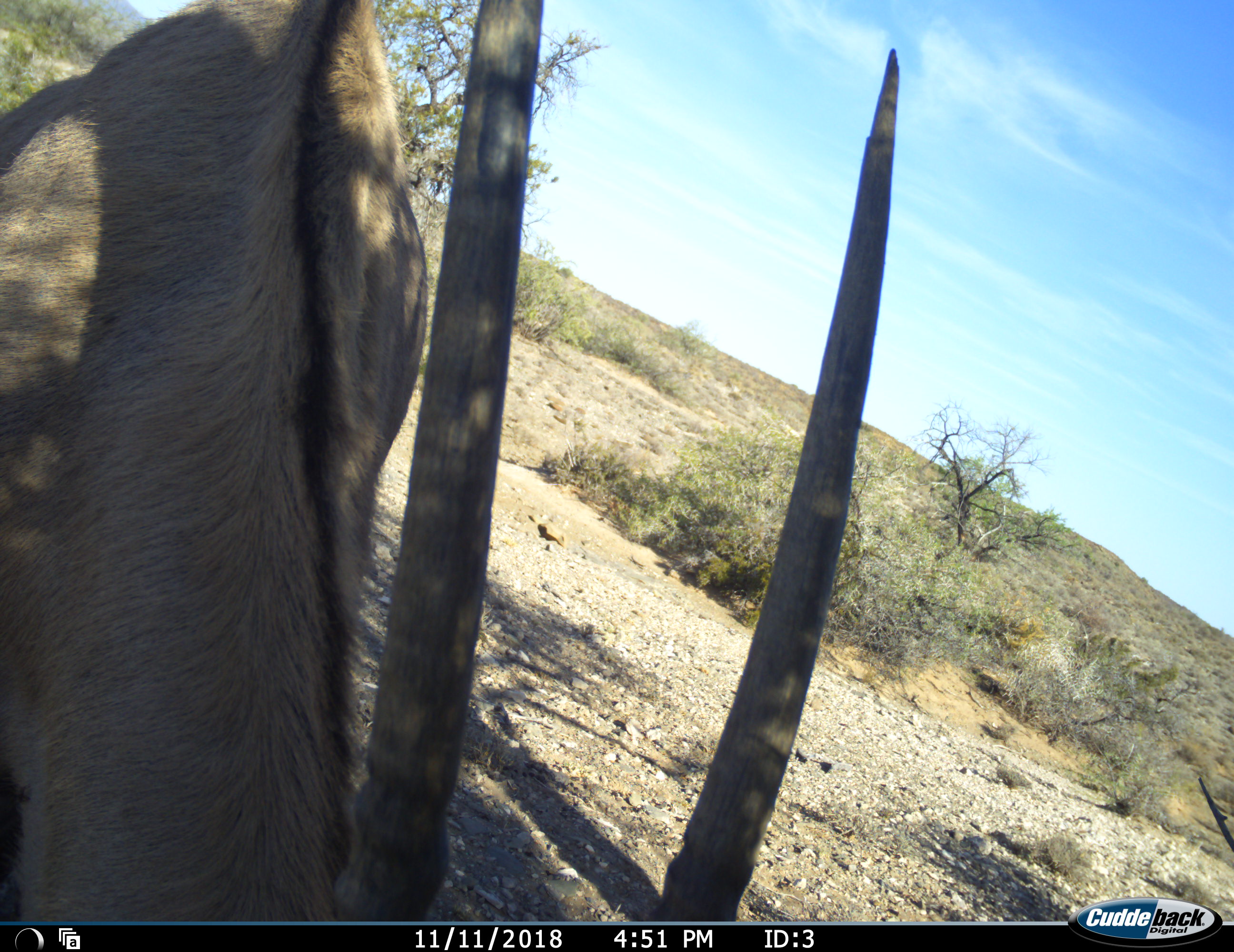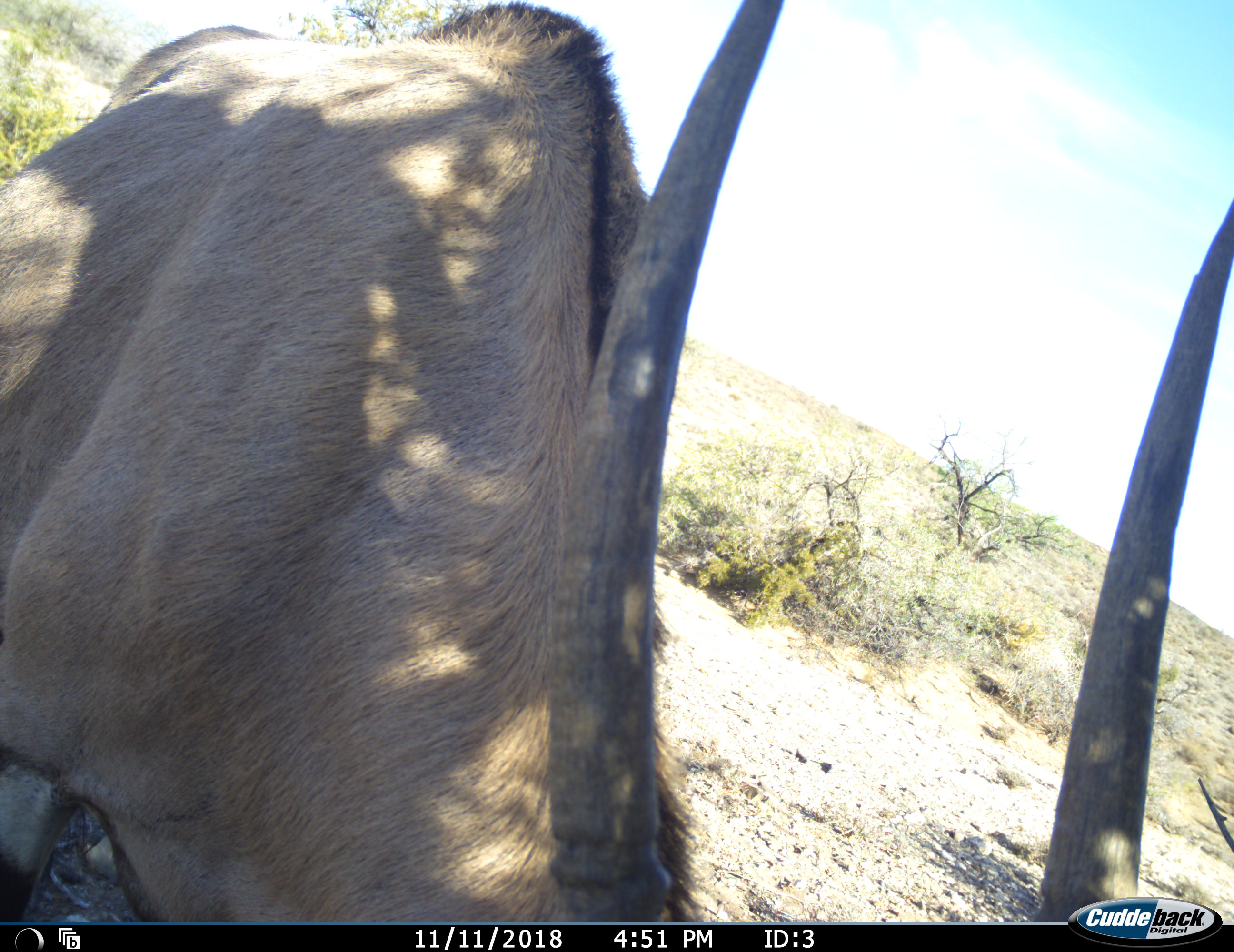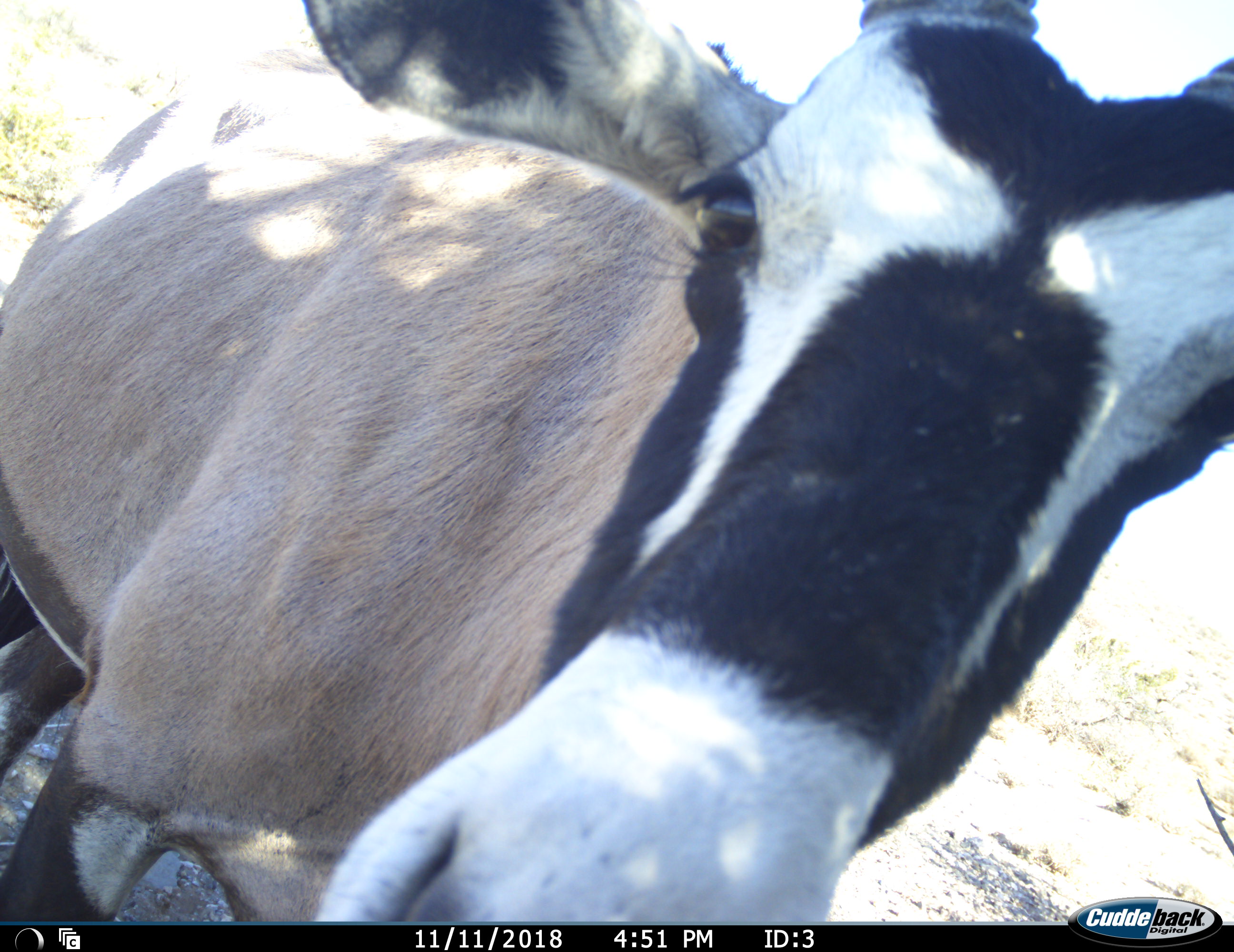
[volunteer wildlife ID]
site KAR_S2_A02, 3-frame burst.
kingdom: Animalia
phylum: Chordata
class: Mammalia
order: Artiodactyla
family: Bovidae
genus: Oryx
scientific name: Oryx gazella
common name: gemsbok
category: oryx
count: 1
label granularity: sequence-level